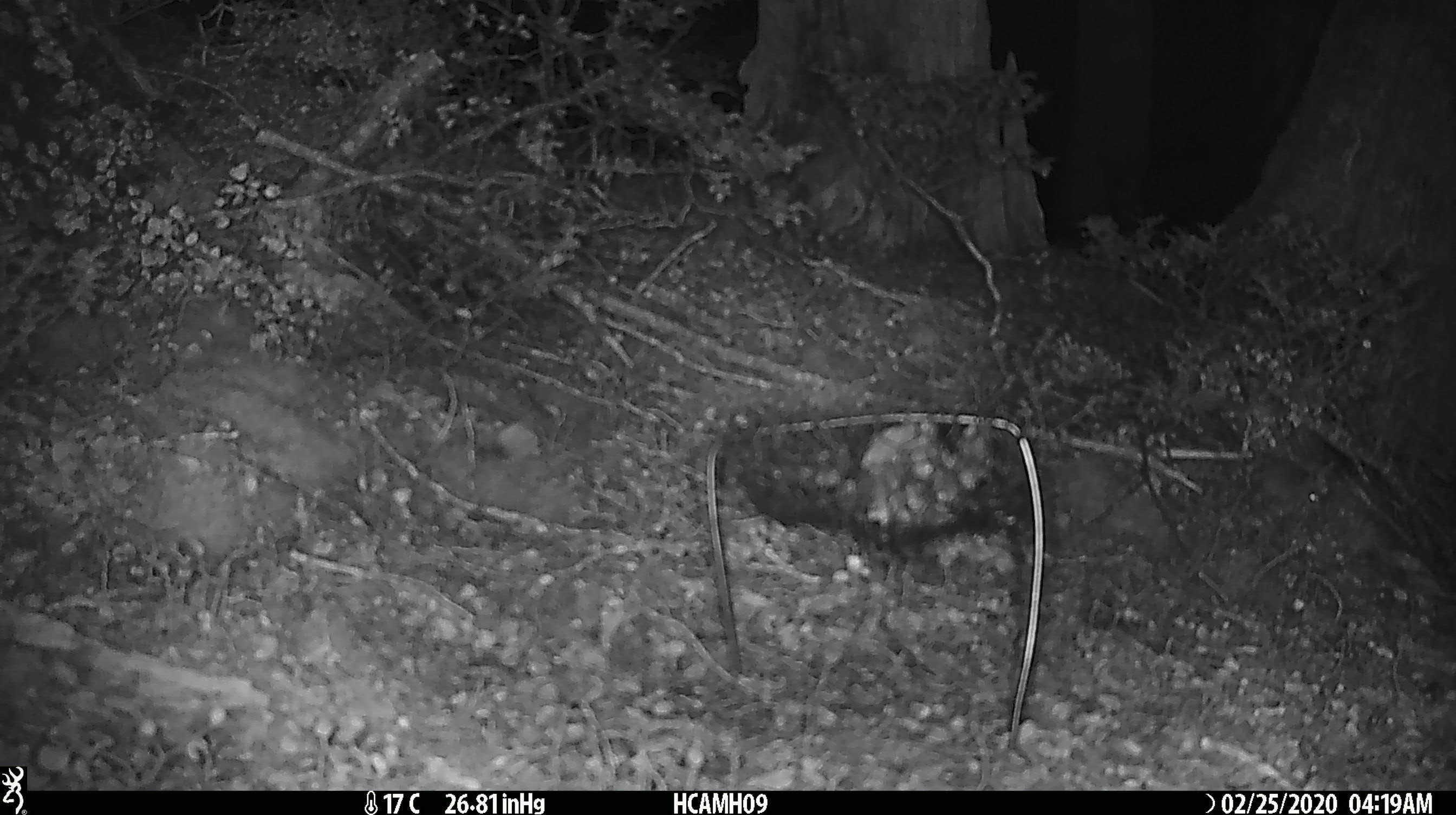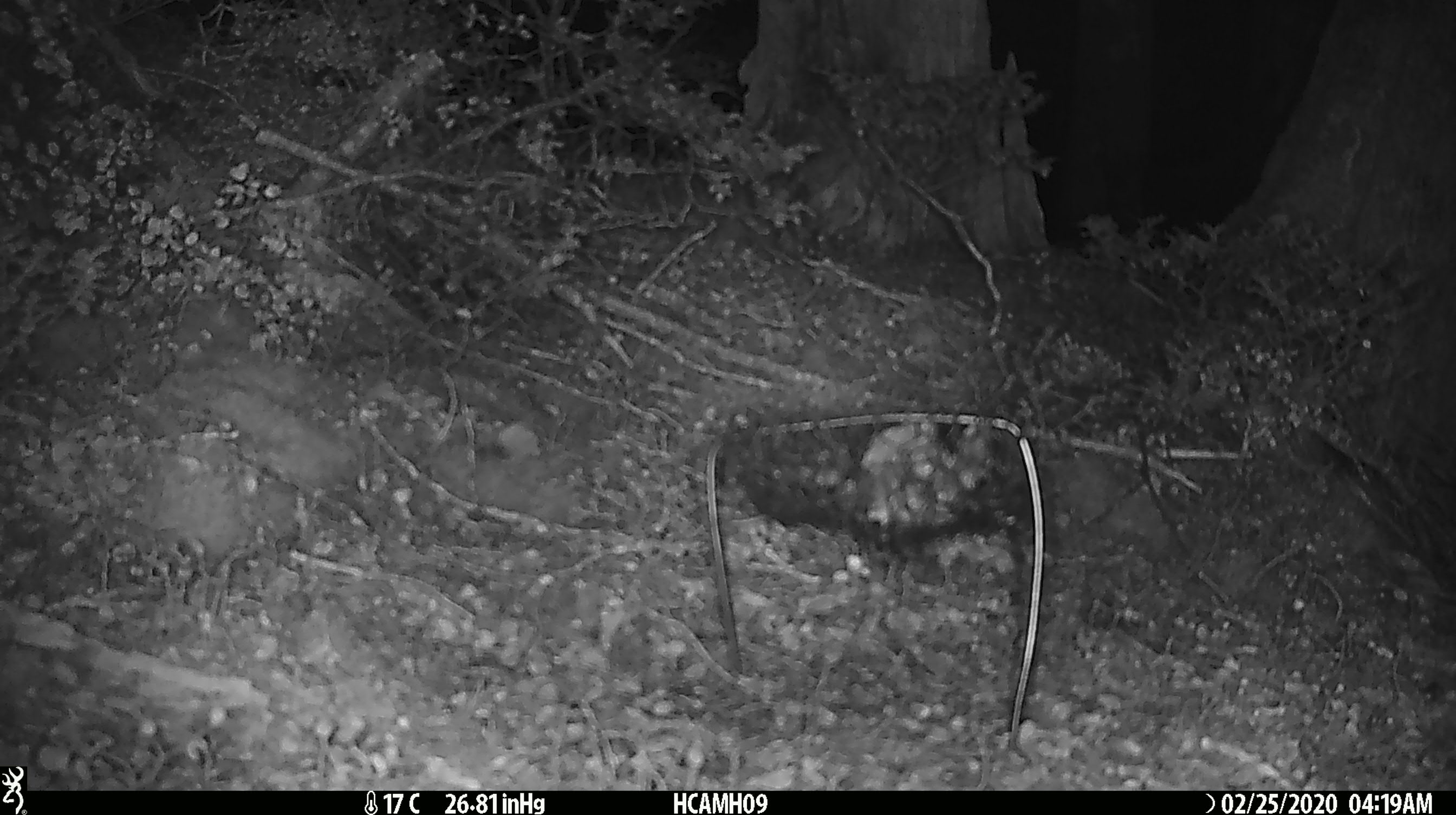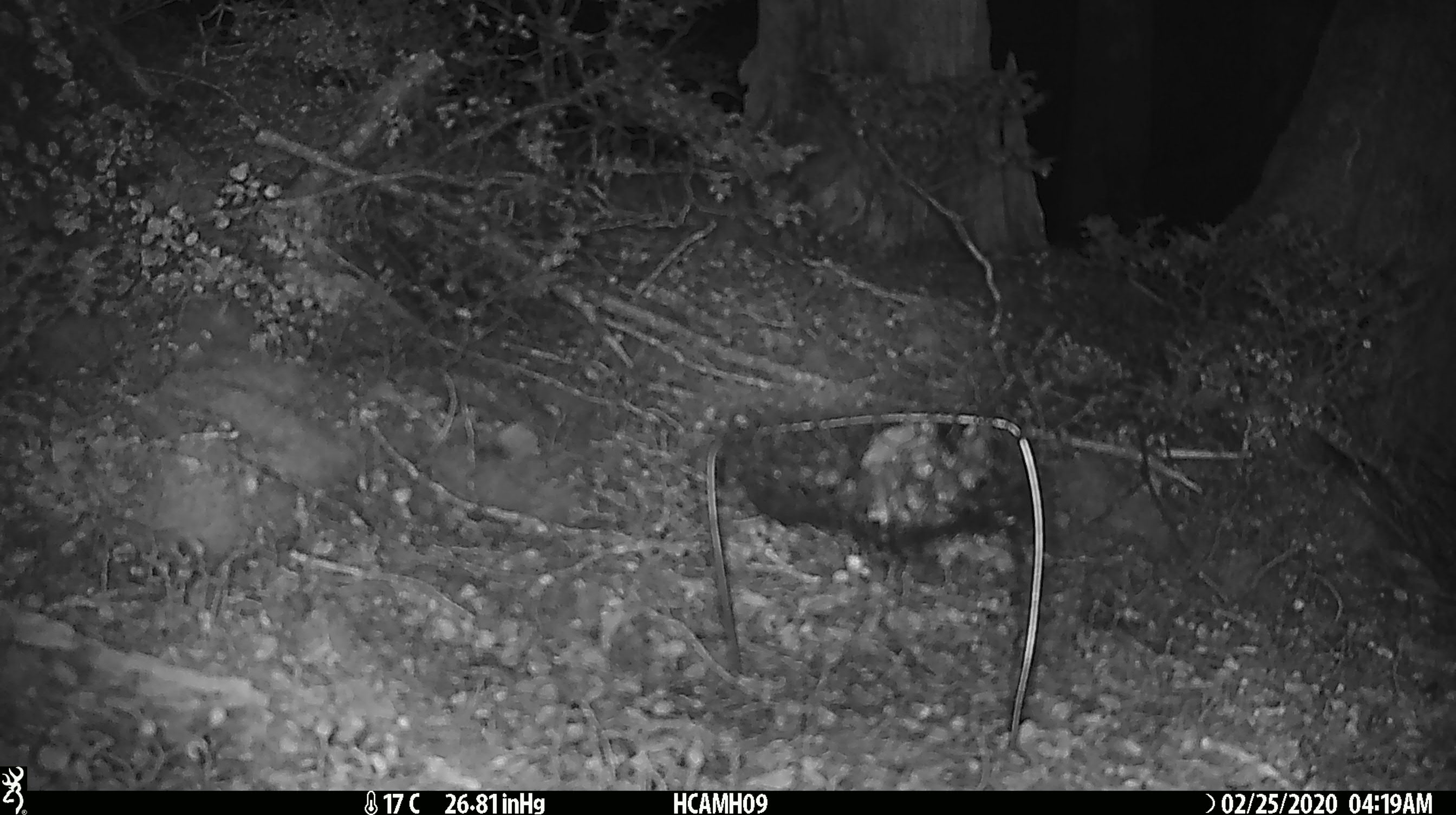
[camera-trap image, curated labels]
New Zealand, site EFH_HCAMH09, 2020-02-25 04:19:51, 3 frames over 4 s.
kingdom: Animalia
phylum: Chordata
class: Mammalia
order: Rodentia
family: Muridae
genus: Mus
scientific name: Mus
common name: mouse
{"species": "mouse (Mus)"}